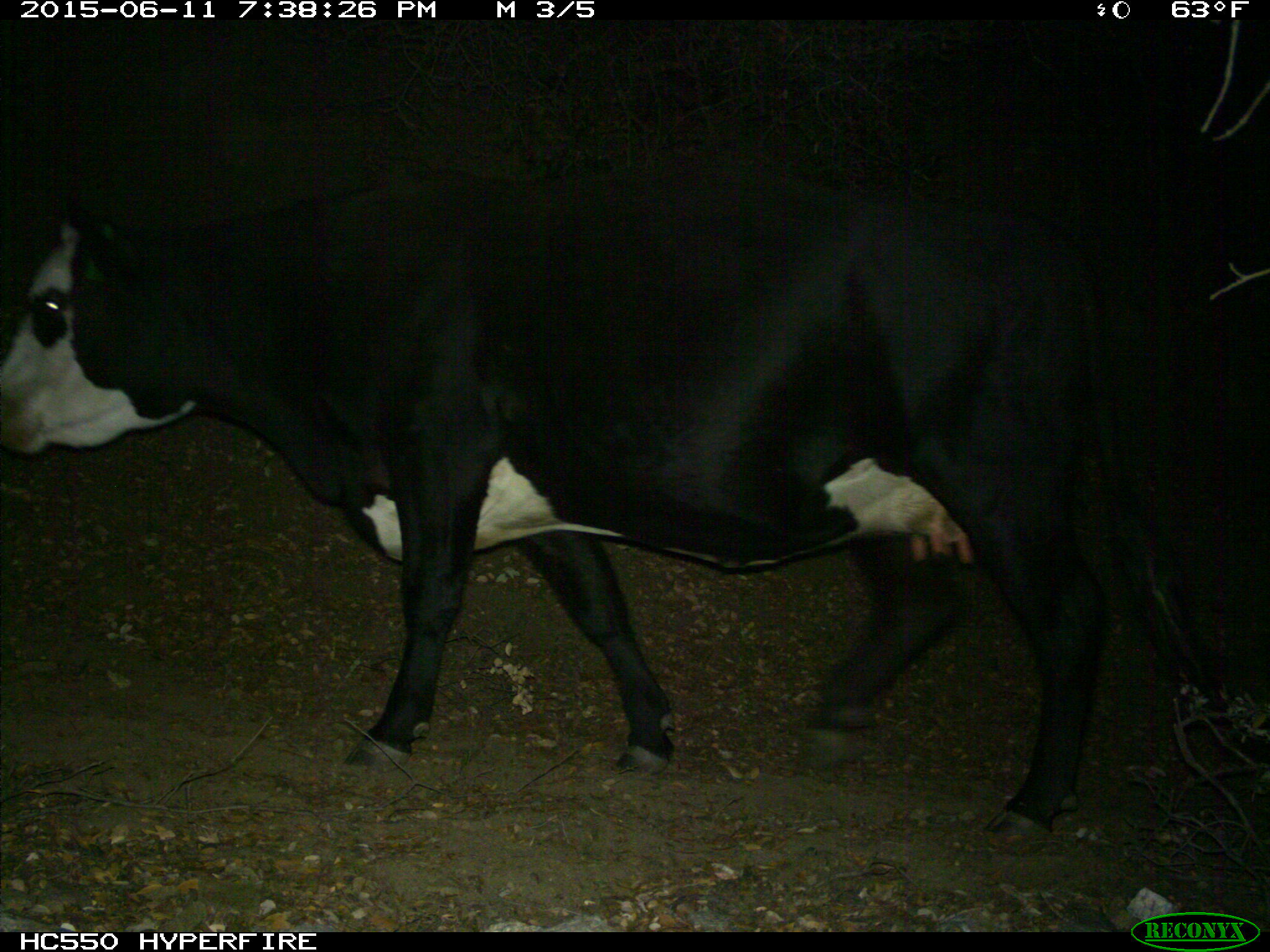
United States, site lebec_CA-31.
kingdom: Animalia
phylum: Chordata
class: Mammalia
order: Artiodactyla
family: Bovidae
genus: Bos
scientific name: Bos taurus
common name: domestic cow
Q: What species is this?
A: Bos taurus (domestic cow).